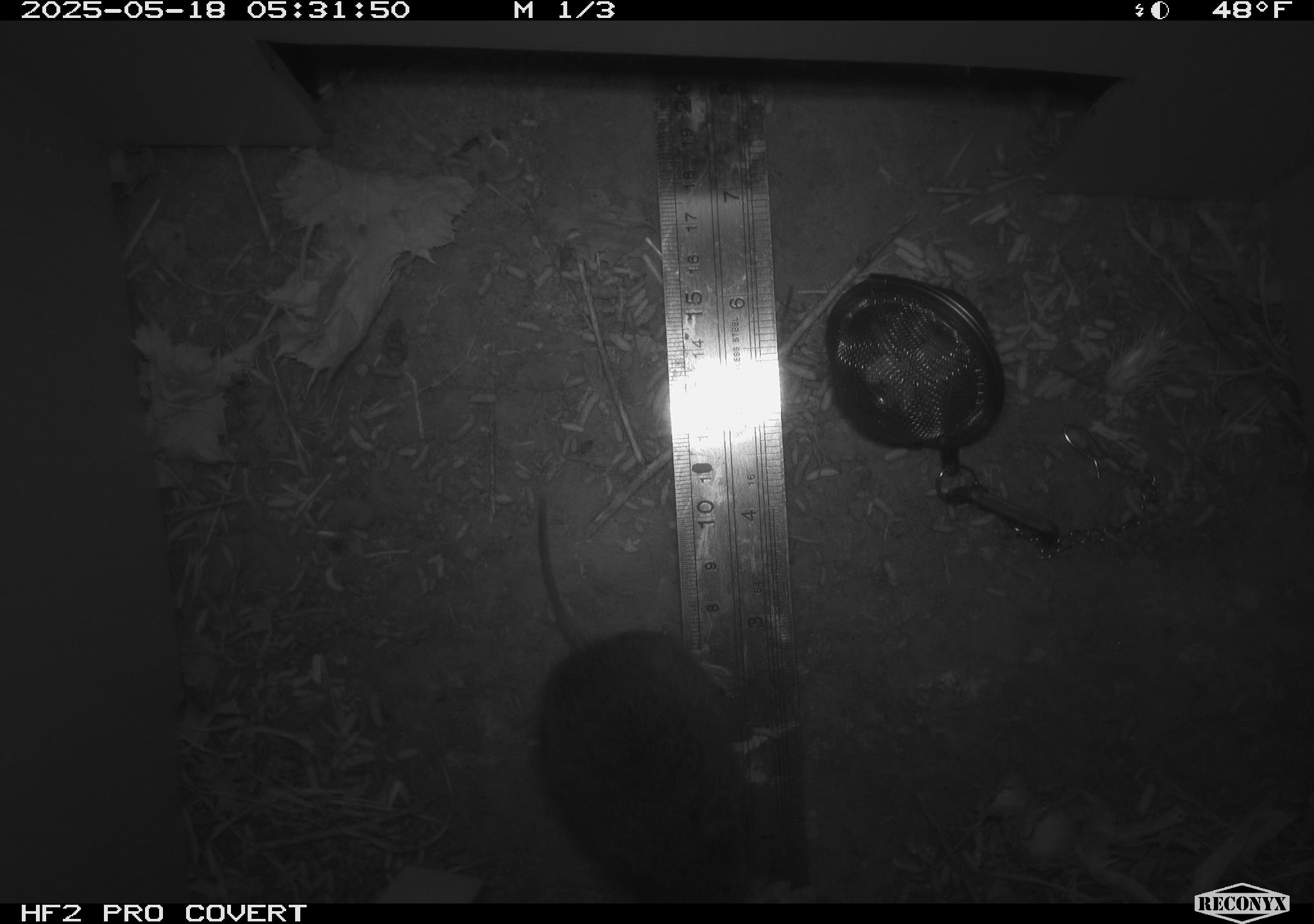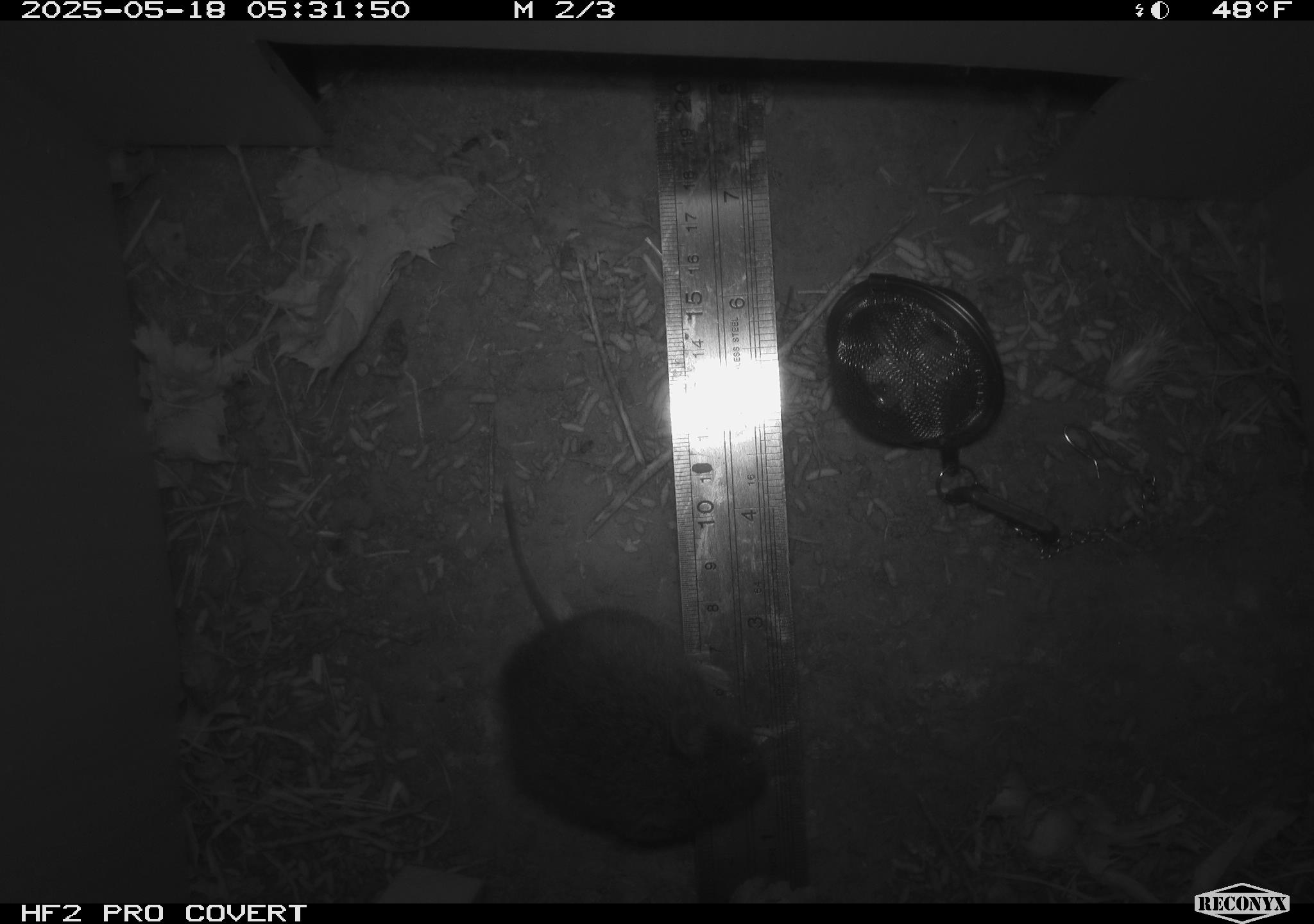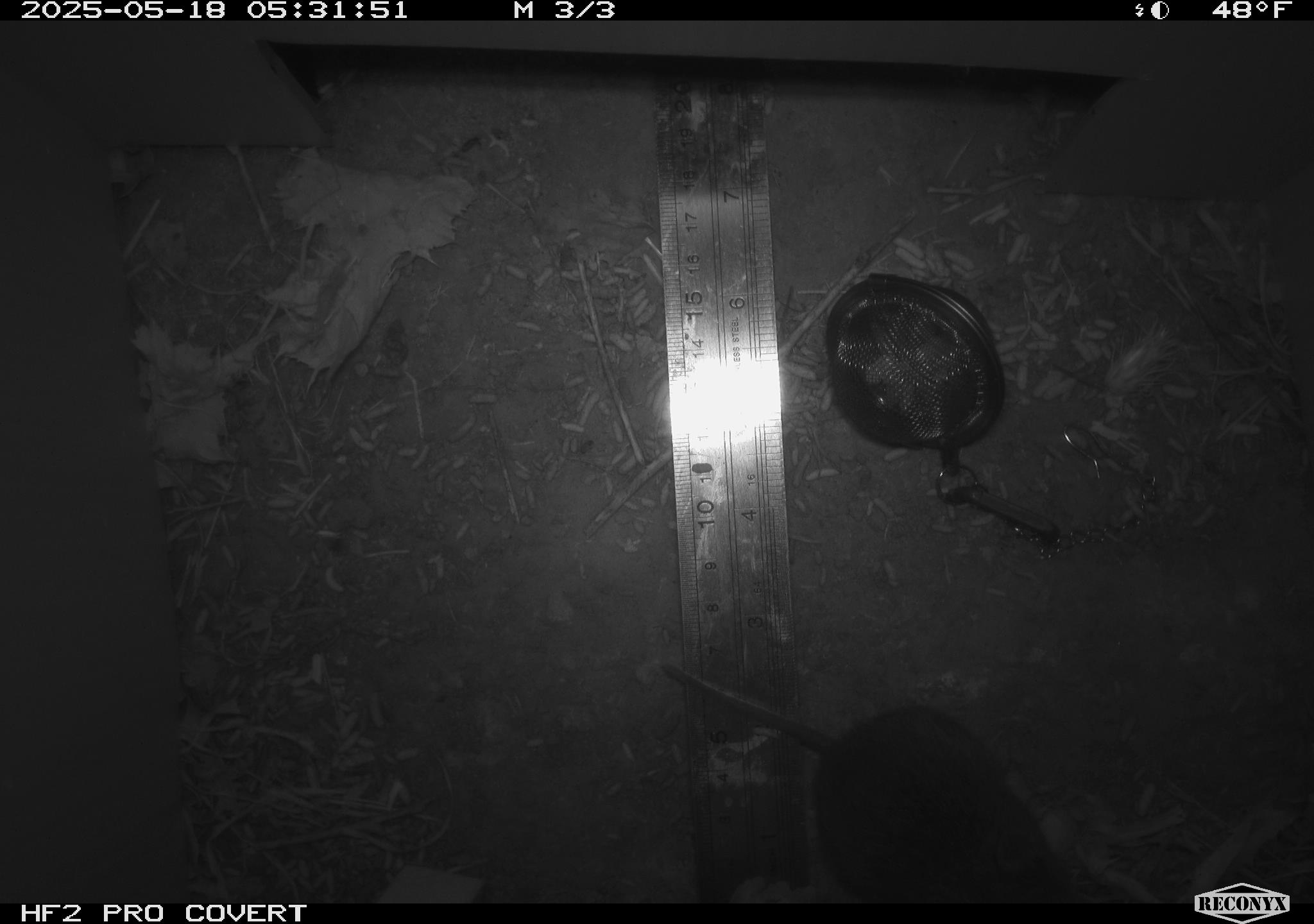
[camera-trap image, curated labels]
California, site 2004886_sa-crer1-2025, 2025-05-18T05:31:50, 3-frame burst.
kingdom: Animalia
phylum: Chordata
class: Mammalia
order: Rodentia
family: Cricetidae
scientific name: Arvicolinae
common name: voles, lemmings, and muskrats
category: arvicolinae subfamily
Arvicolinae subfamily (voles, lemmings, and muskrats) (Arvicolinae).